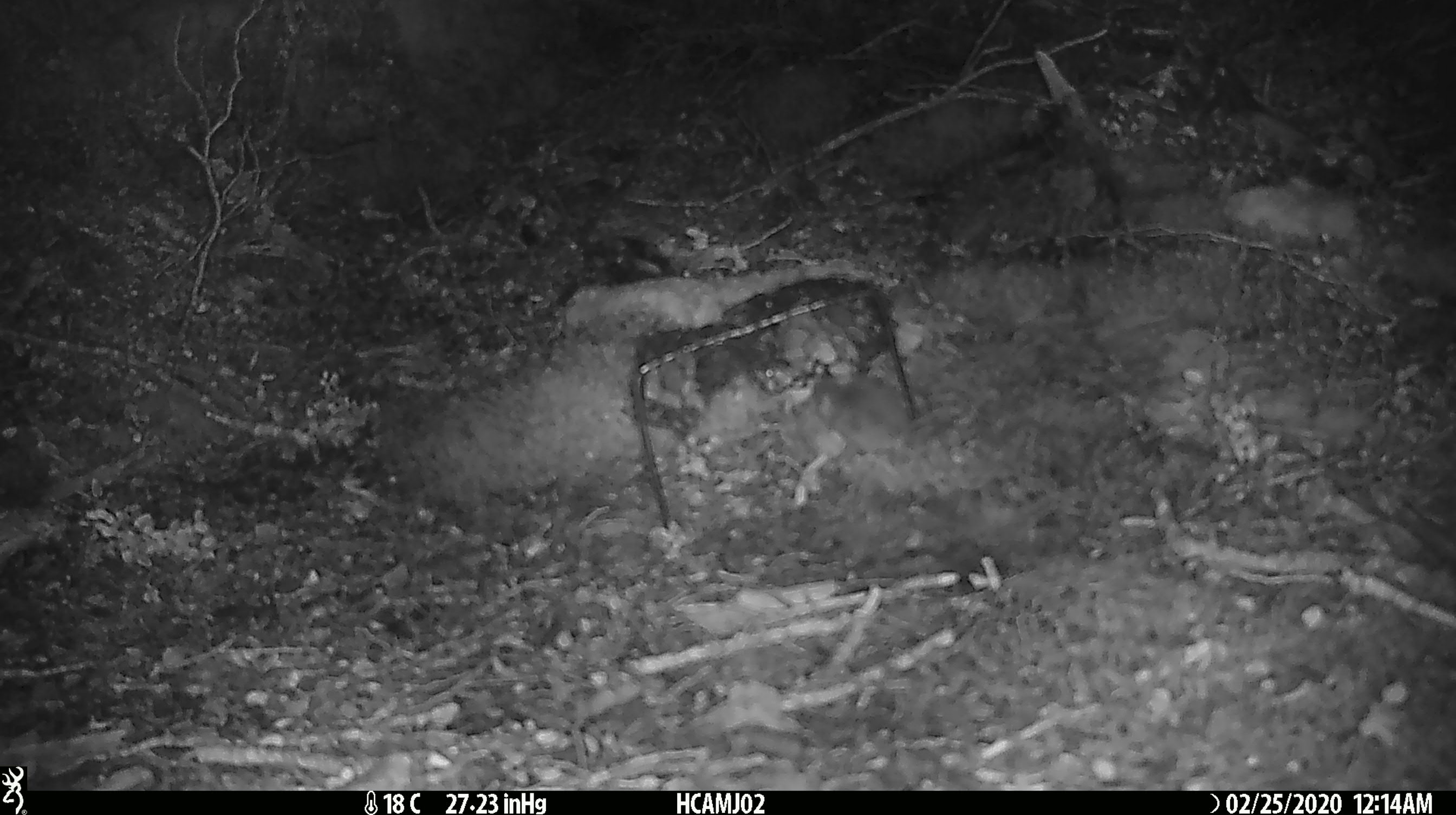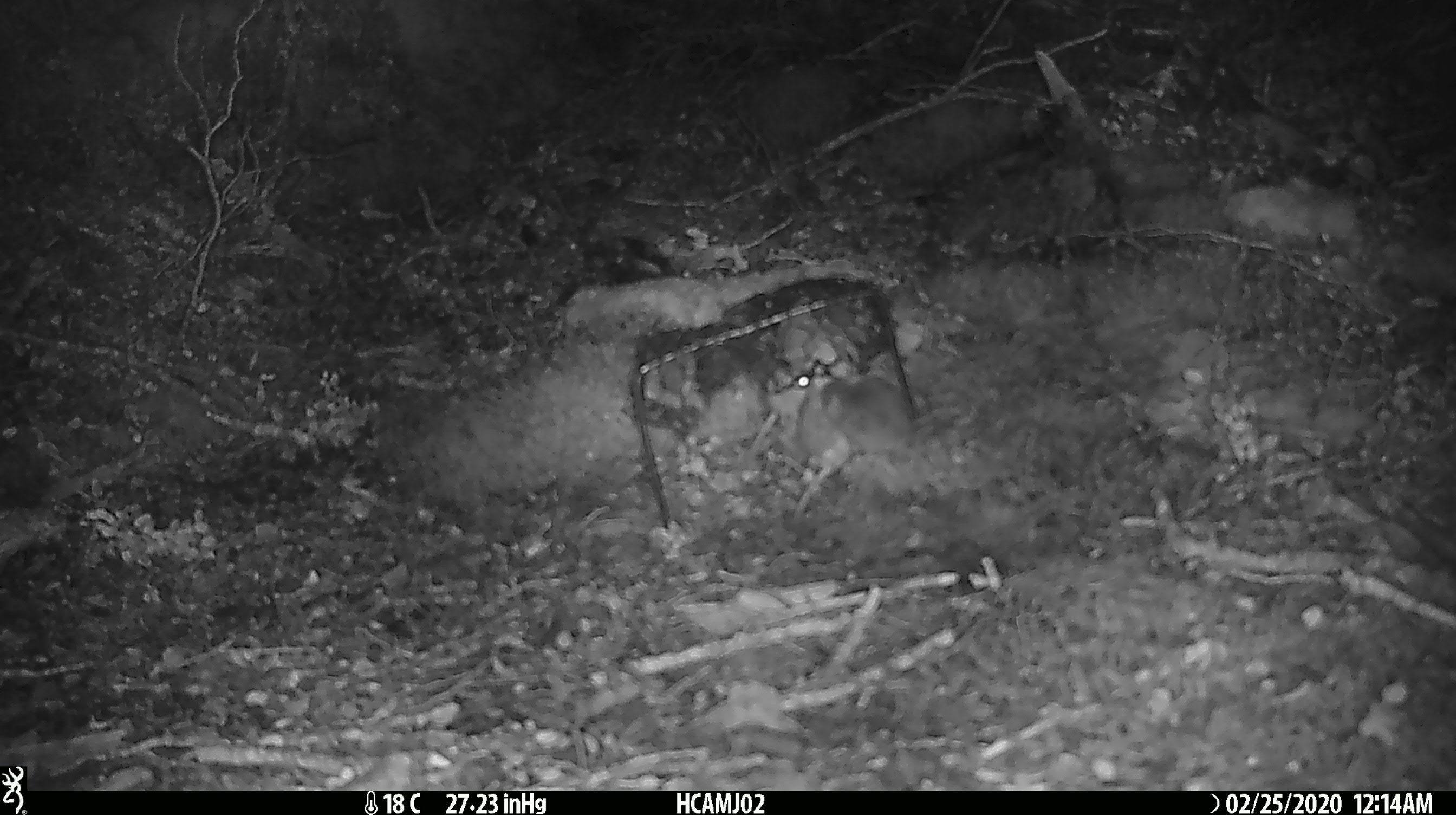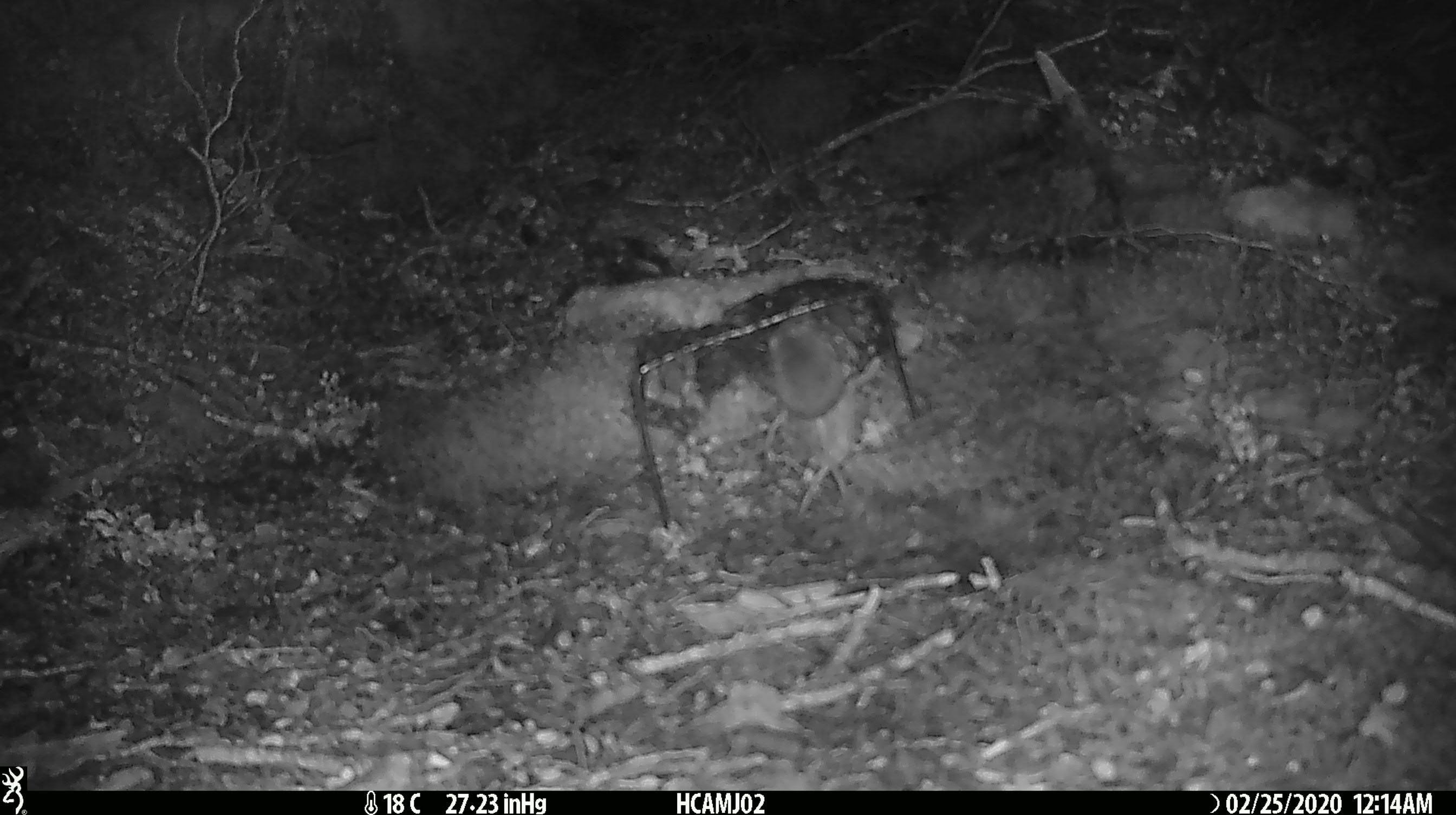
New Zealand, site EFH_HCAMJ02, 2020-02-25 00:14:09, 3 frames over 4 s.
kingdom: Animalia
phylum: Chordata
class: Mammalia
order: Rodentia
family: Muridae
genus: Mus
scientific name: Mus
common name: mouse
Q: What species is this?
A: Mouse (Mus).